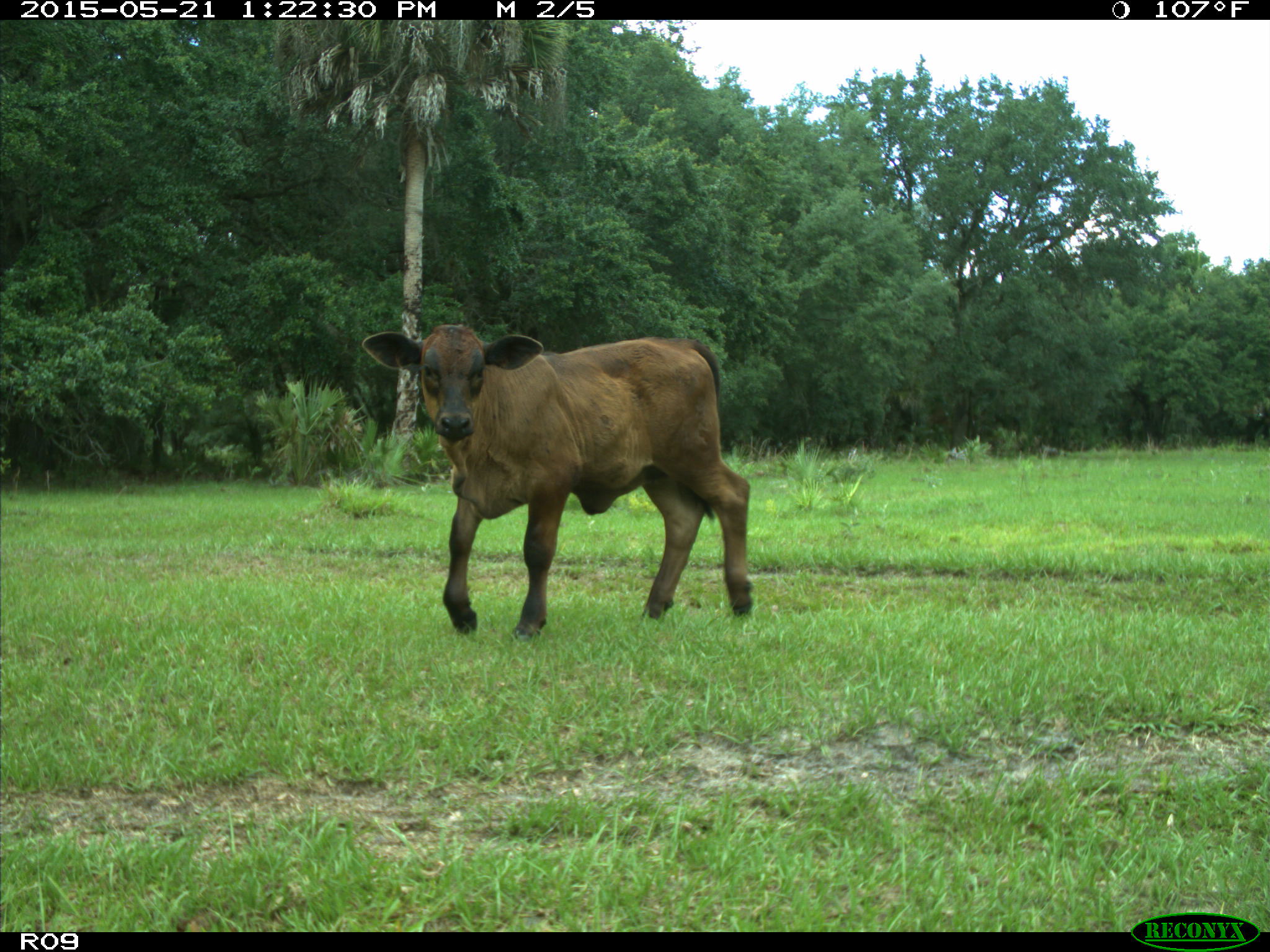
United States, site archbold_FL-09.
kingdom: Animalia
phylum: Chordata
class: Mammalia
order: Artiodactyla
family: Bovidae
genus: Bos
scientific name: Bos taurus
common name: domestic cow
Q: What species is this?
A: Bos taurus (domestic cow).